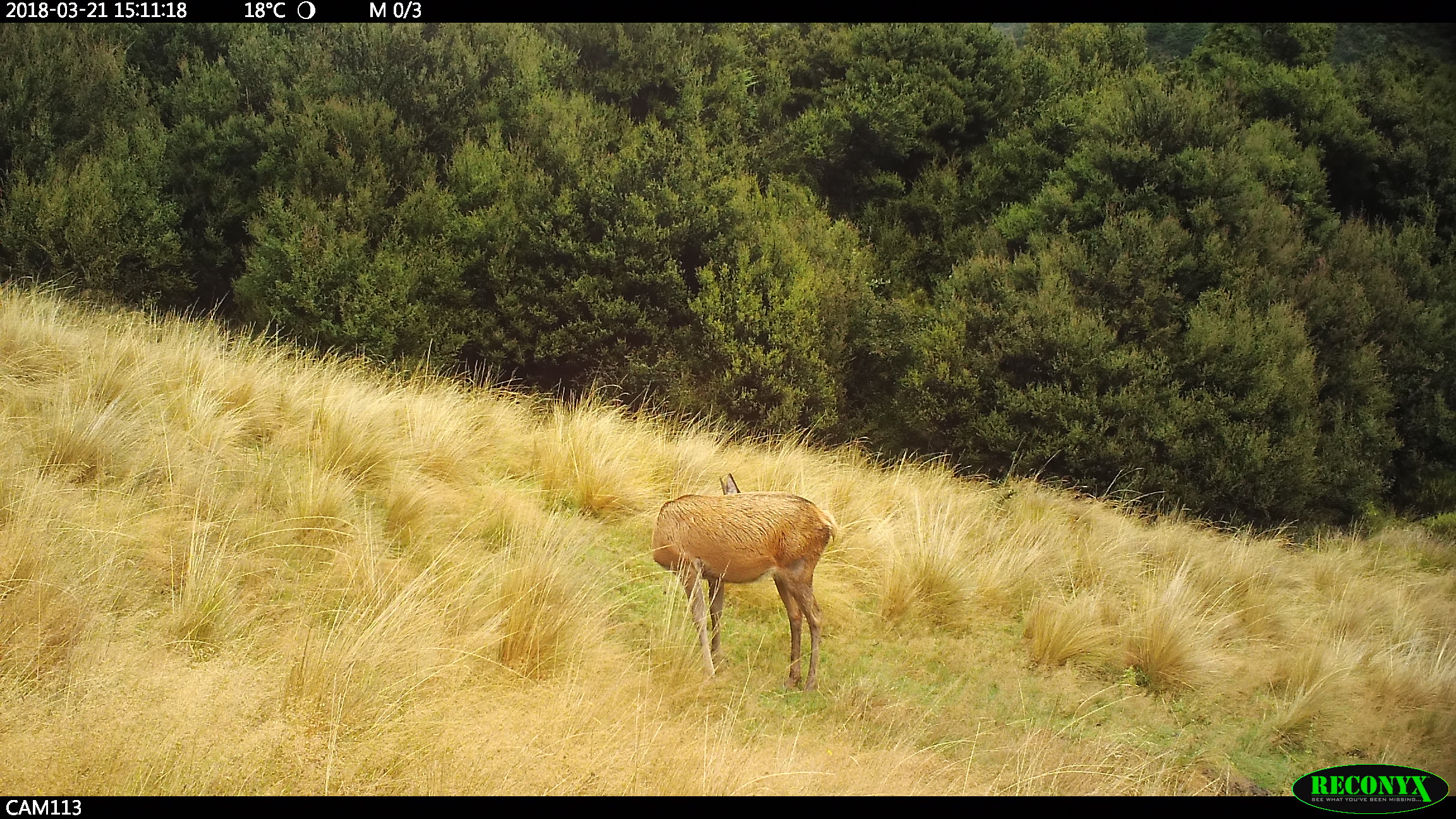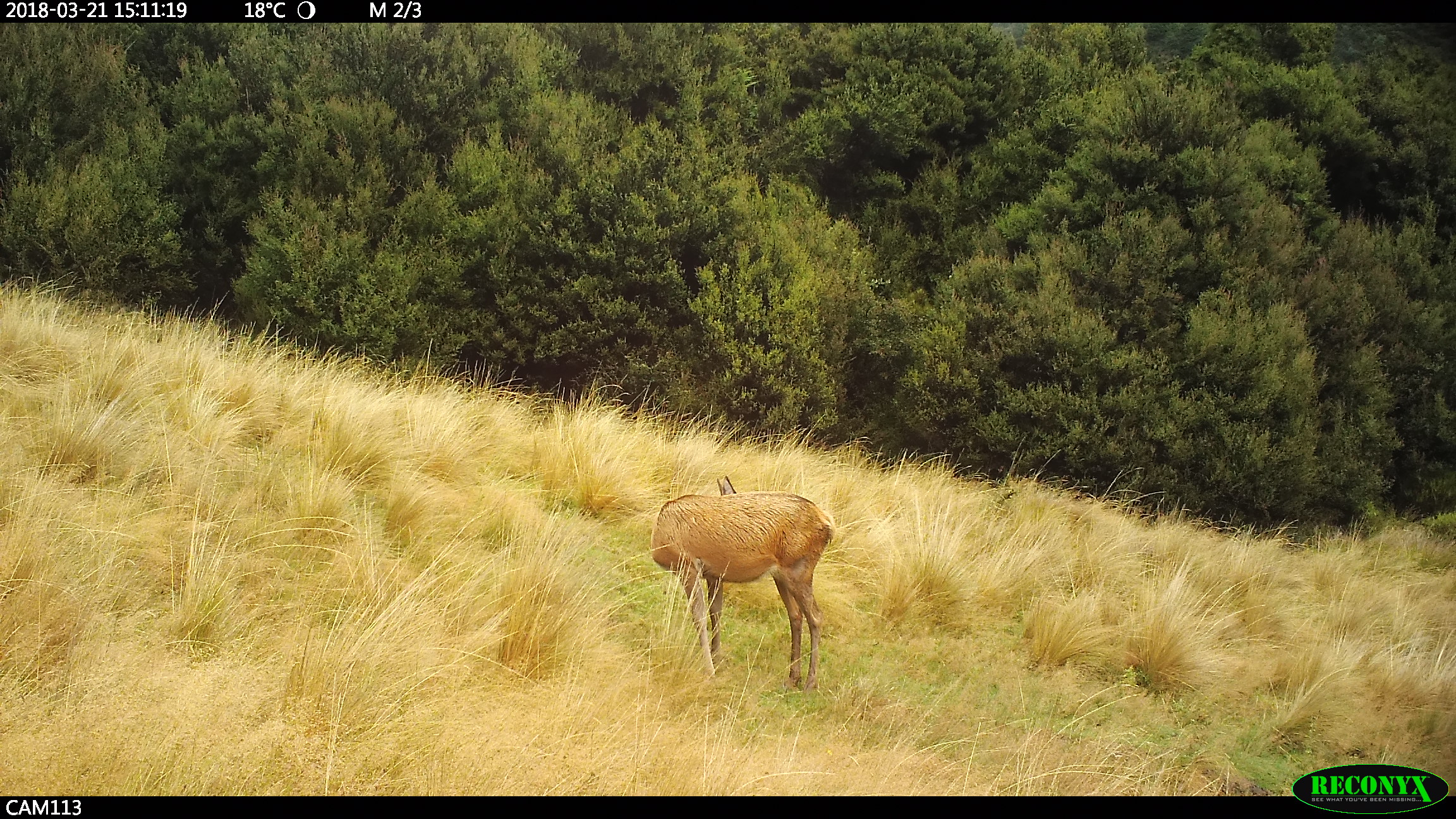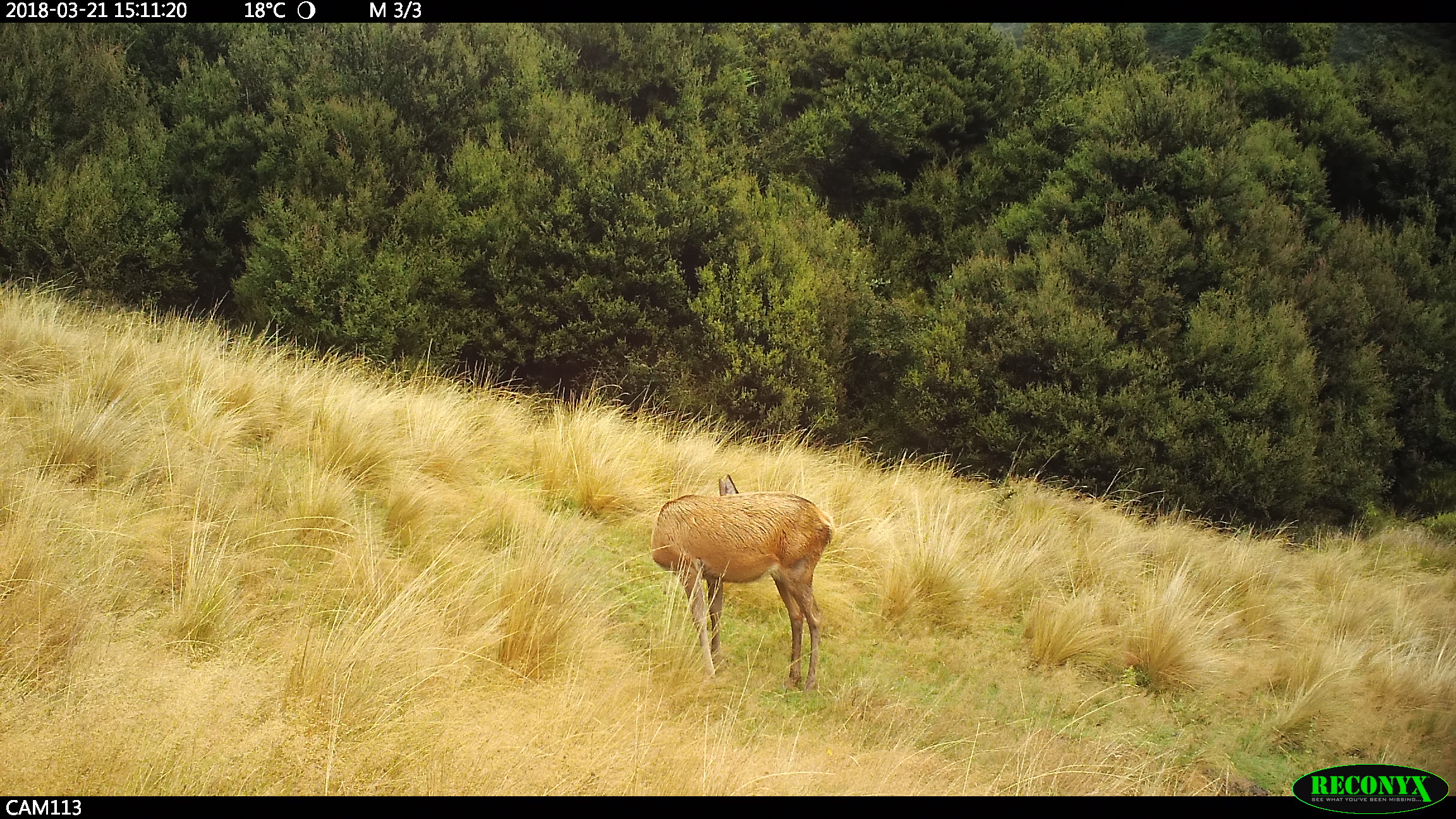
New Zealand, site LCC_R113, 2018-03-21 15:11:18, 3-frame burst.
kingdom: Animalia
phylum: Chordata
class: Mammalia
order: Artiodactyla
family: Cervidae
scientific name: Cervidae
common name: deer